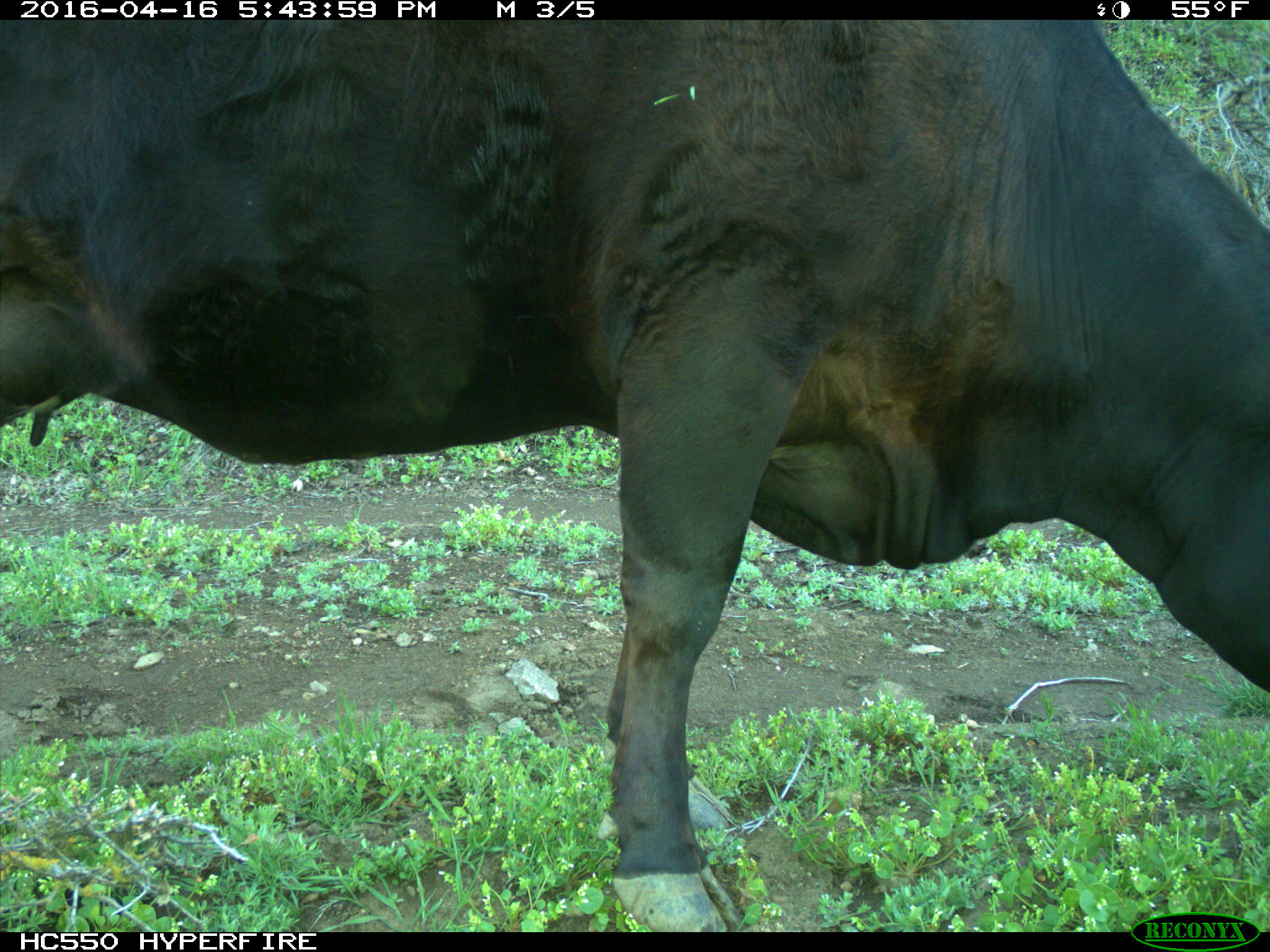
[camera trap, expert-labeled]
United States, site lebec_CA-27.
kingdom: Animalia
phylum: Chordata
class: Mammalia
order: Artiodactyla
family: Bovidae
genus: Bos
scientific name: Bos taurus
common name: domestic cow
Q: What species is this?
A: Bos taurus (domestic cow).